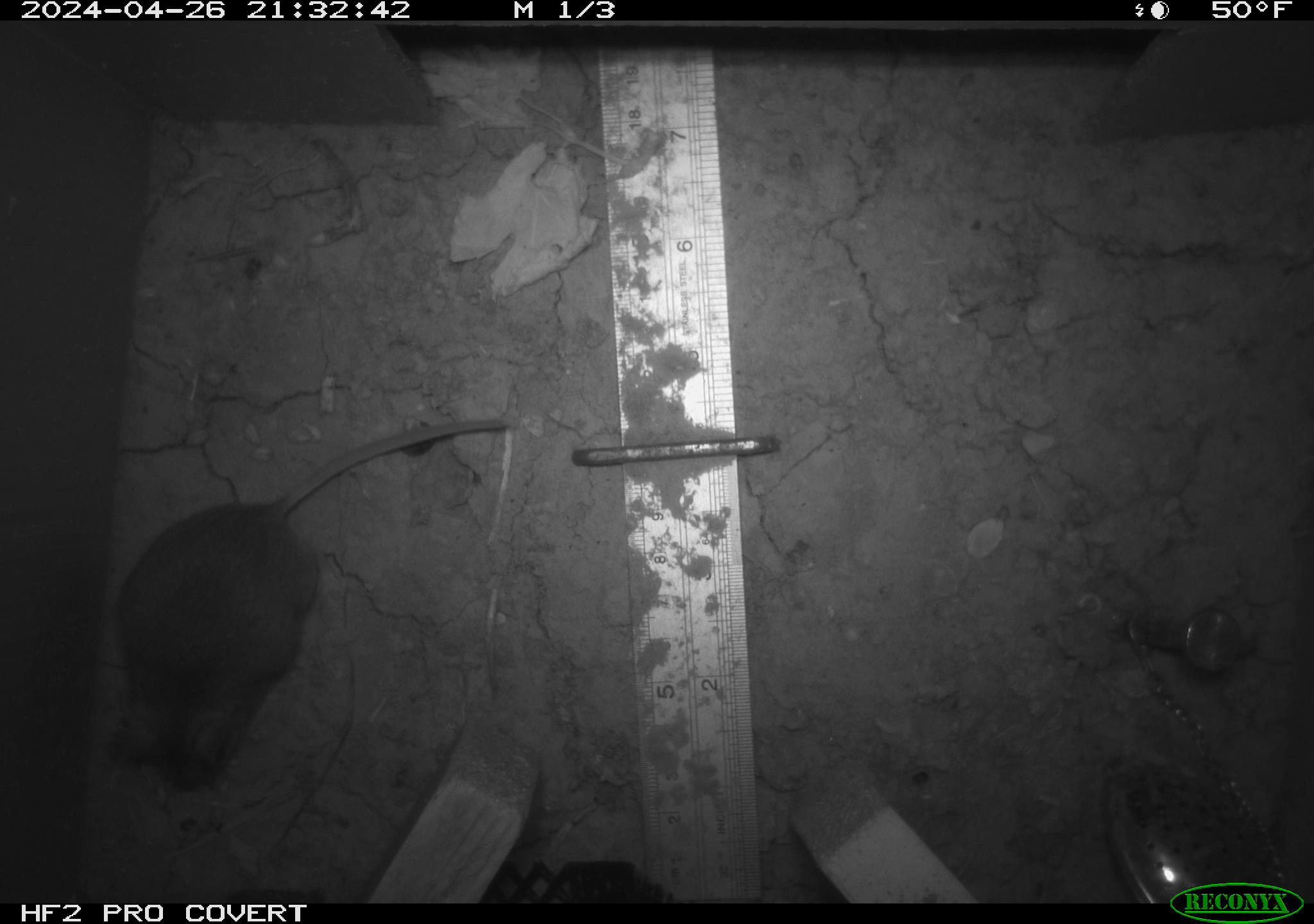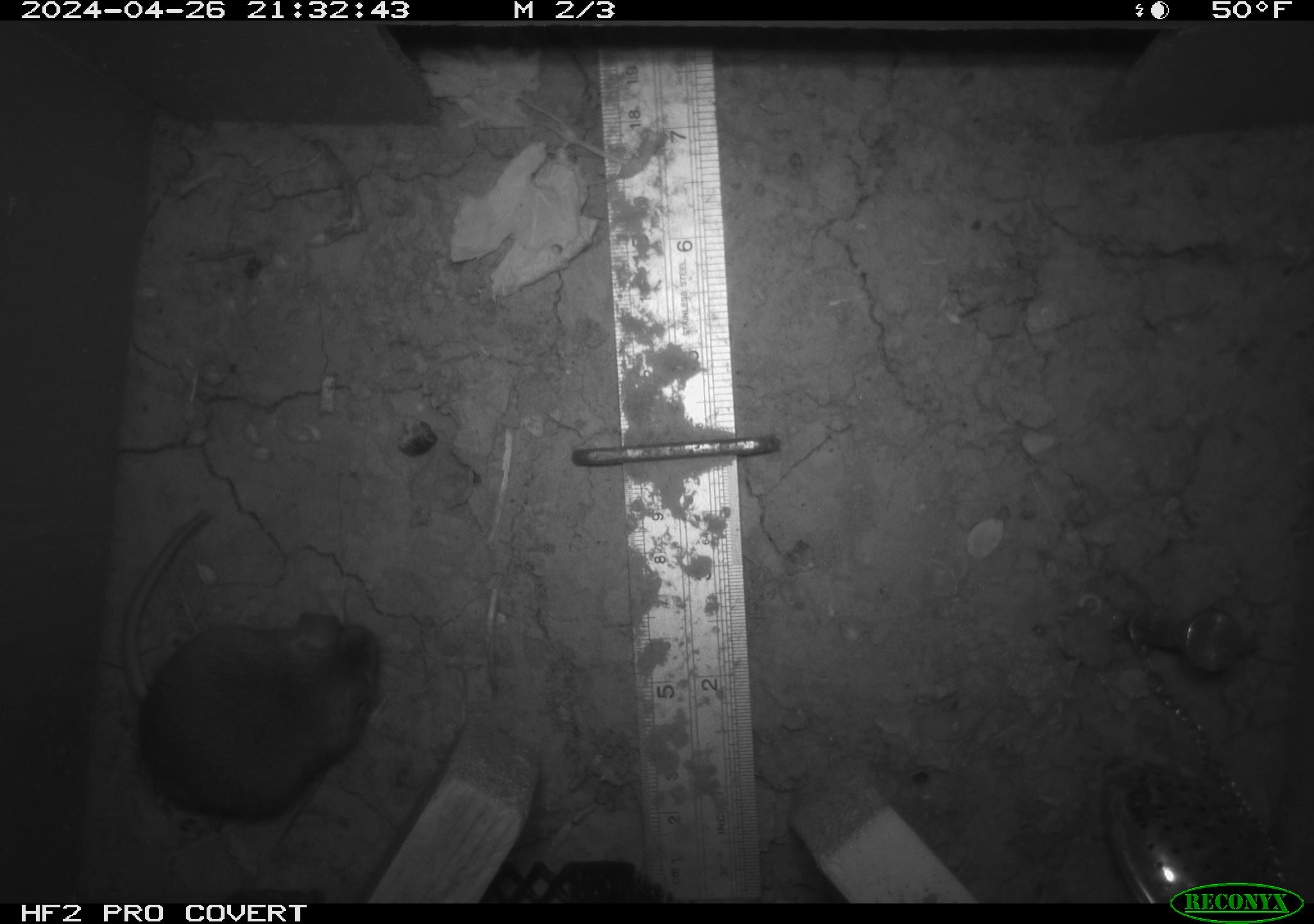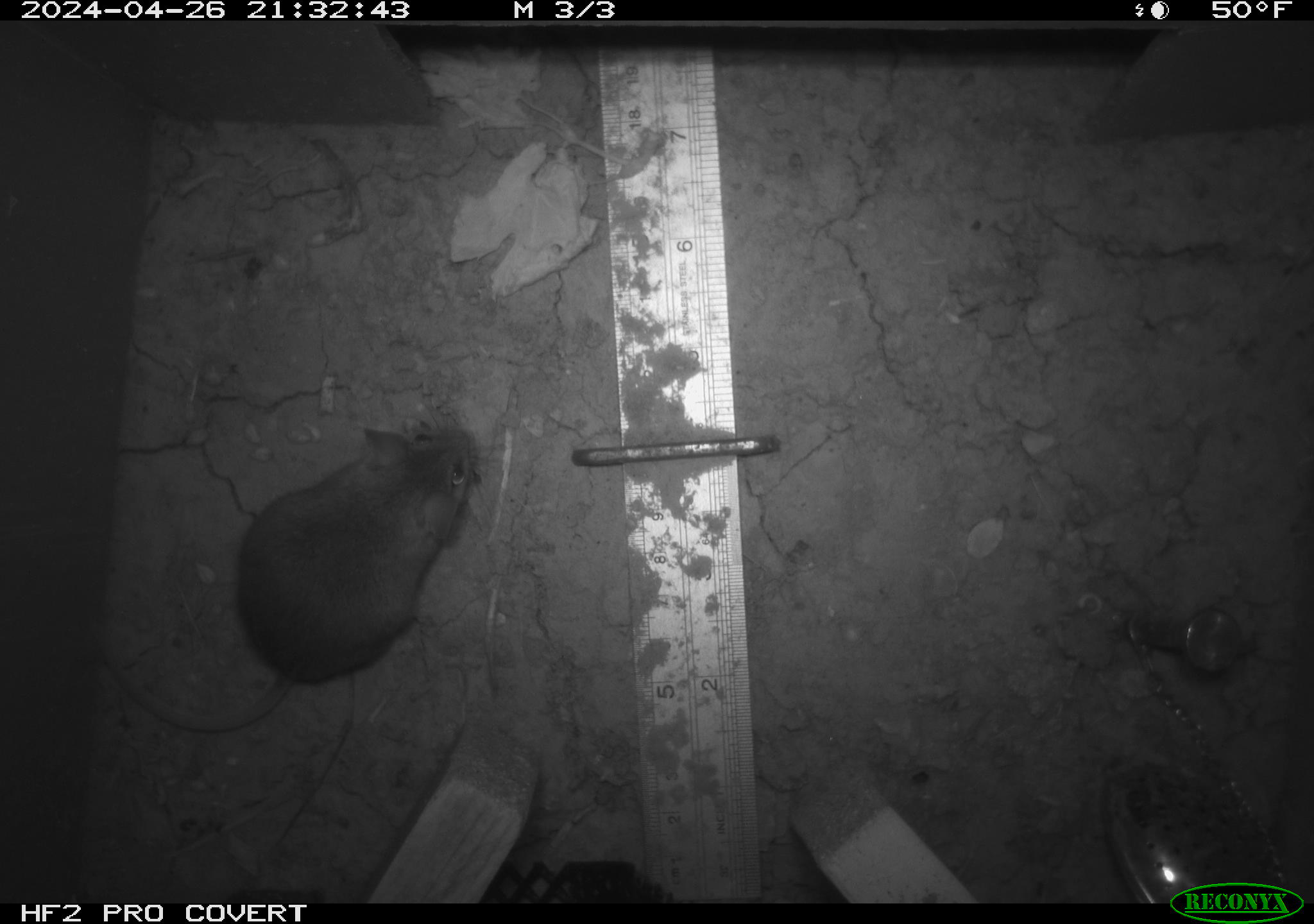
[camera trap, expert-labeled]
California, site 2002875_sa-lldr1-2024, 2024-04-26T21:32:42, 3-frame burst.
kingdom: Animalia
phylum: Chordata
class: Mammalia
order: Rodentia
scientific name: Rodentia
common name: mouse species